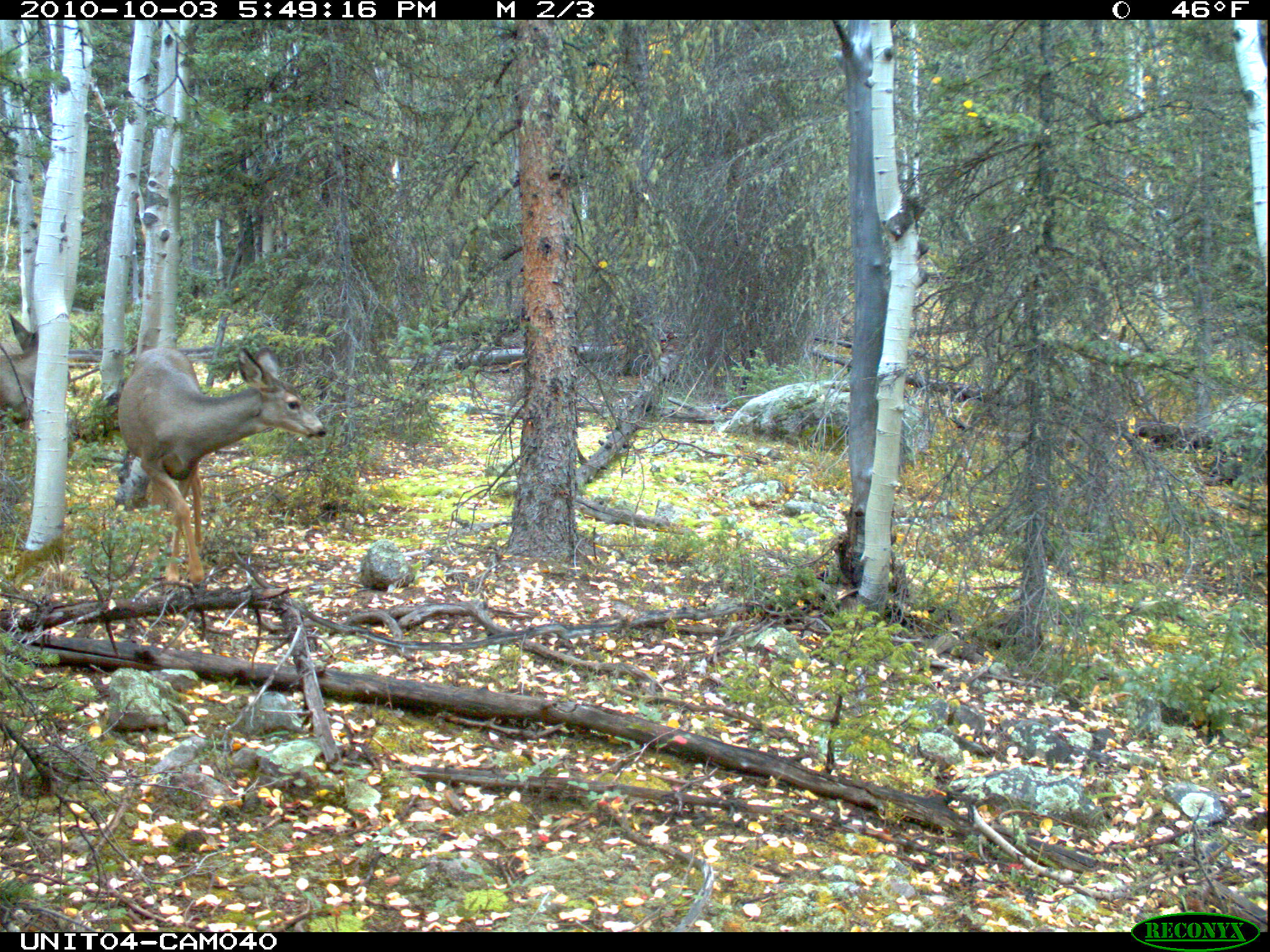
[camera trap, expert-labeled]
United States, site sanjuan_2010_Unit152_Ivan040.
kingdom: Animalia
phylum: Chordata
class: Mammalia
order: Artiodactyla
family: Cervidae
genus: Odocoileus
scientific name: Odocoileus hemionus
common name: mule deer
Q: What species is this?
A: Odocoileus hemionus (mule deer).